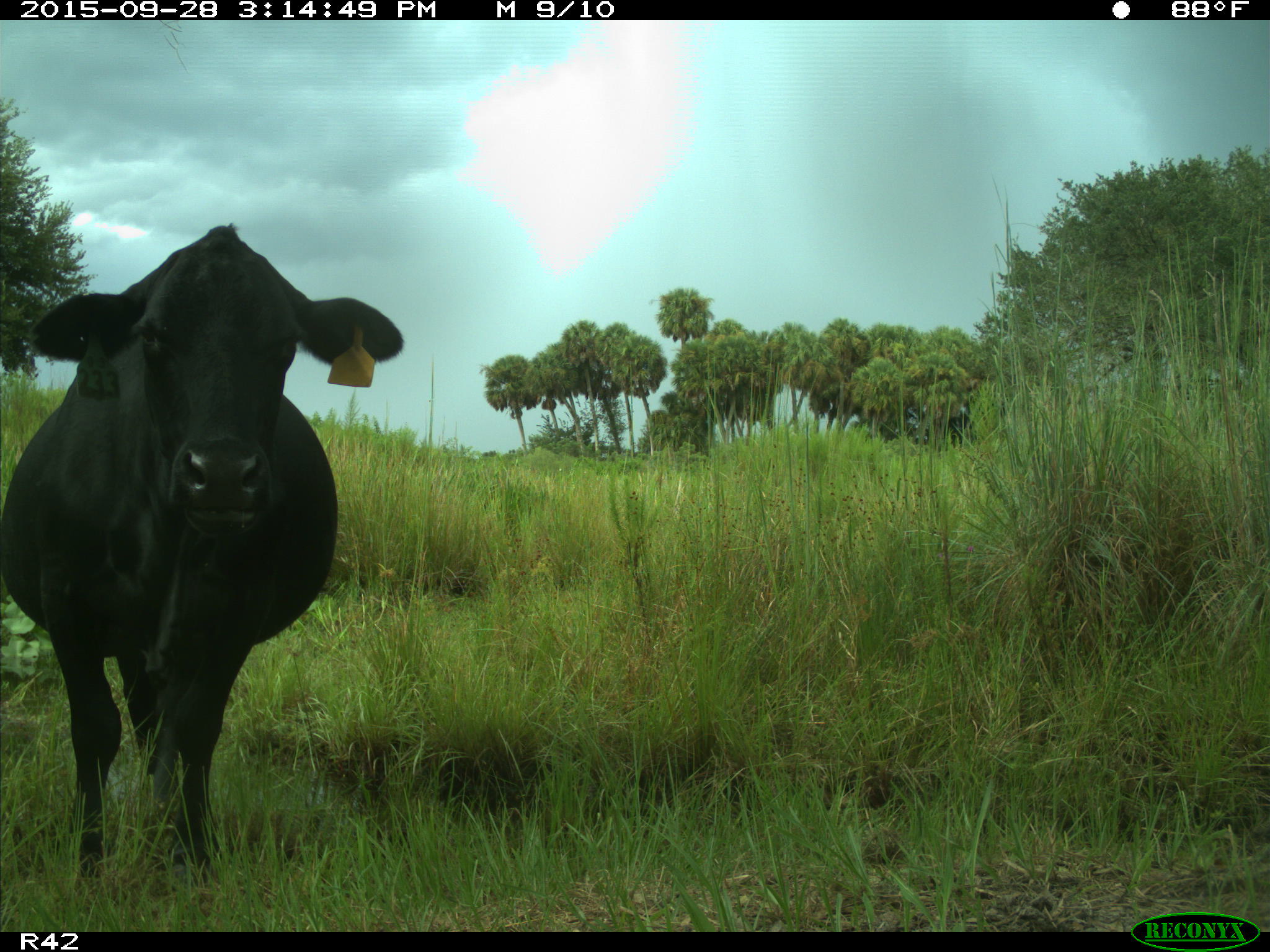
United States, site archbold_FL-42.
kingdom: Animalia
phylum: Chordata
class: Mammalia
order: Artiodactyla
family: Bovidae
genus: Bos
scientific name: Bos taurus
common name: domestic cow